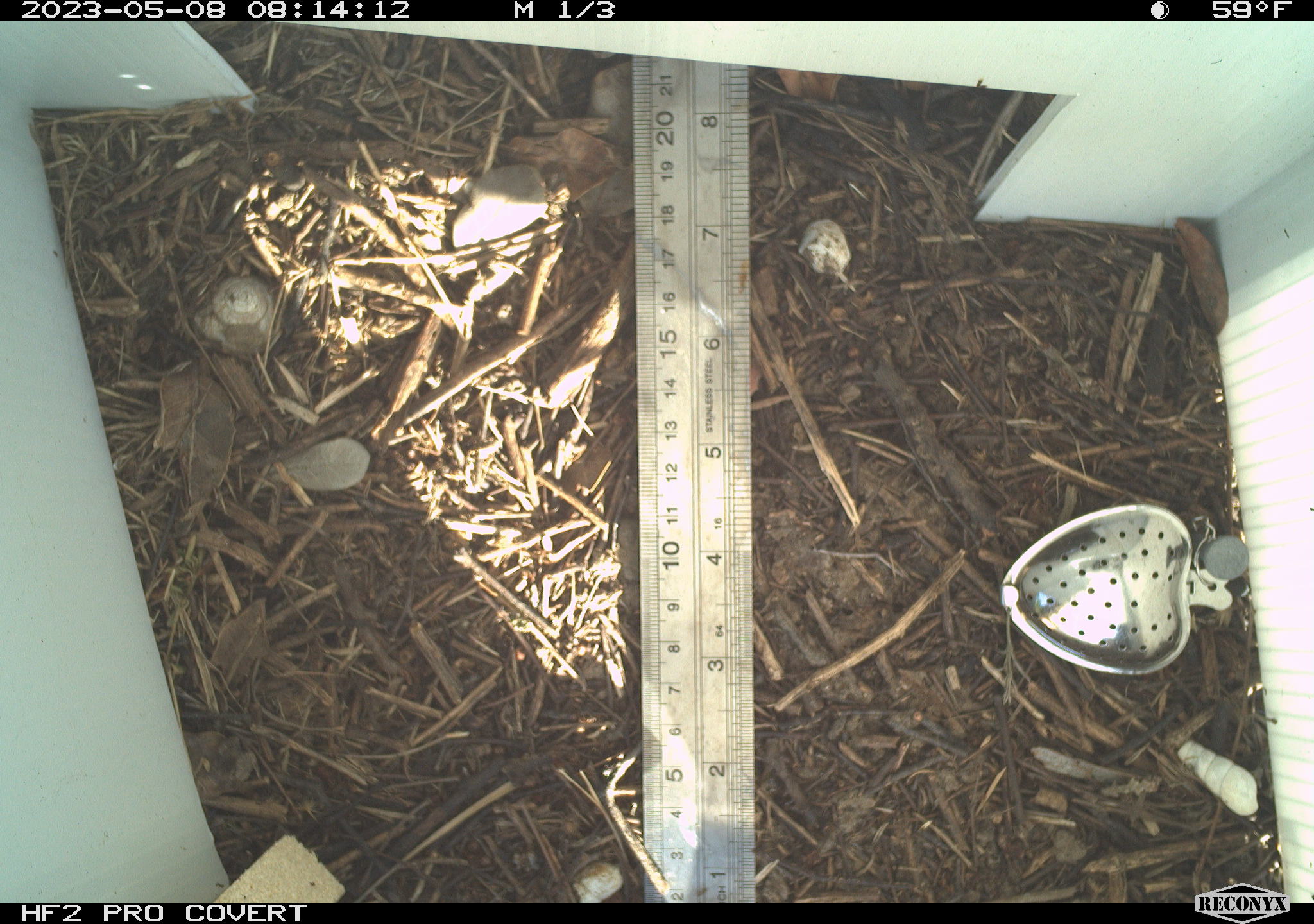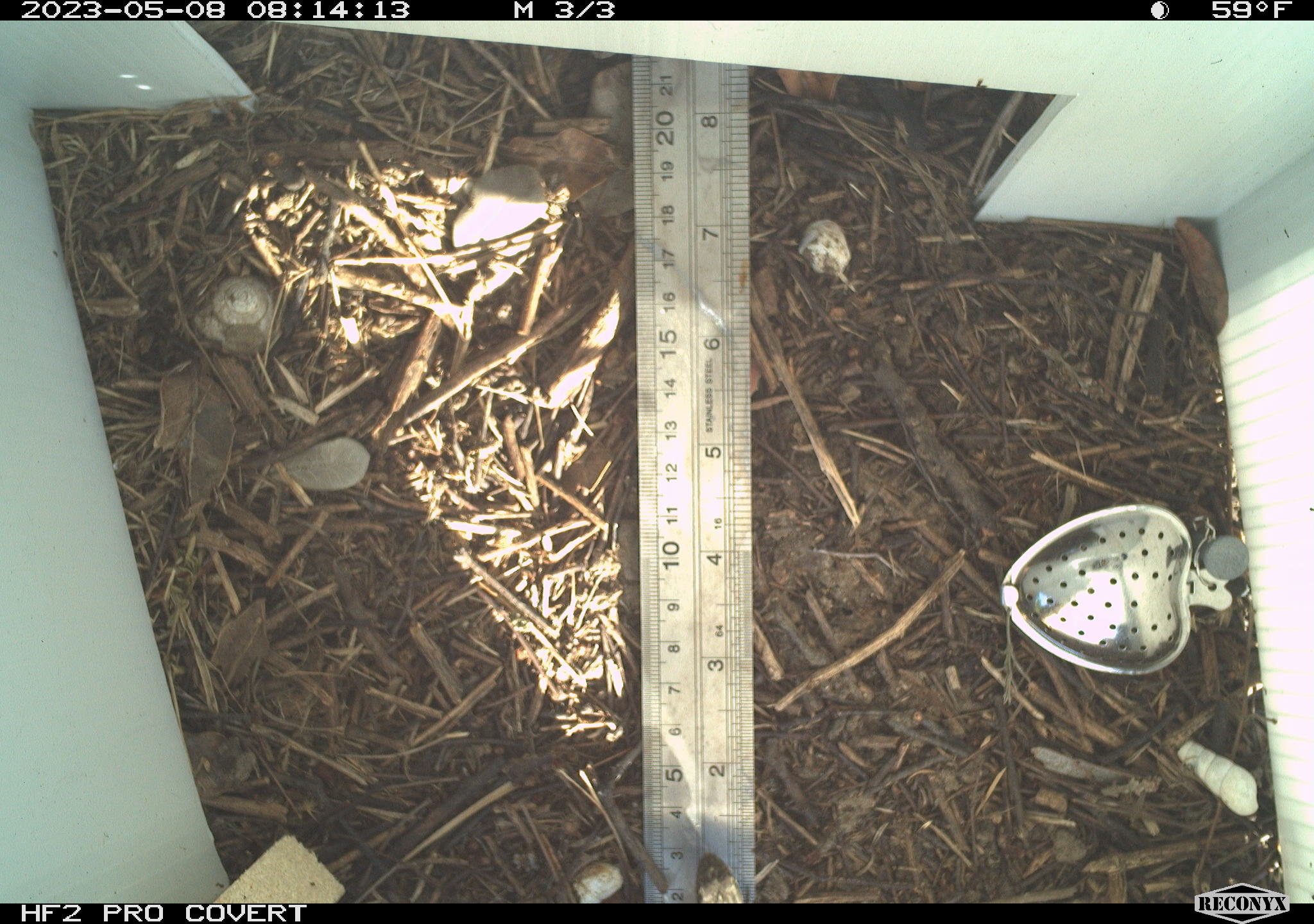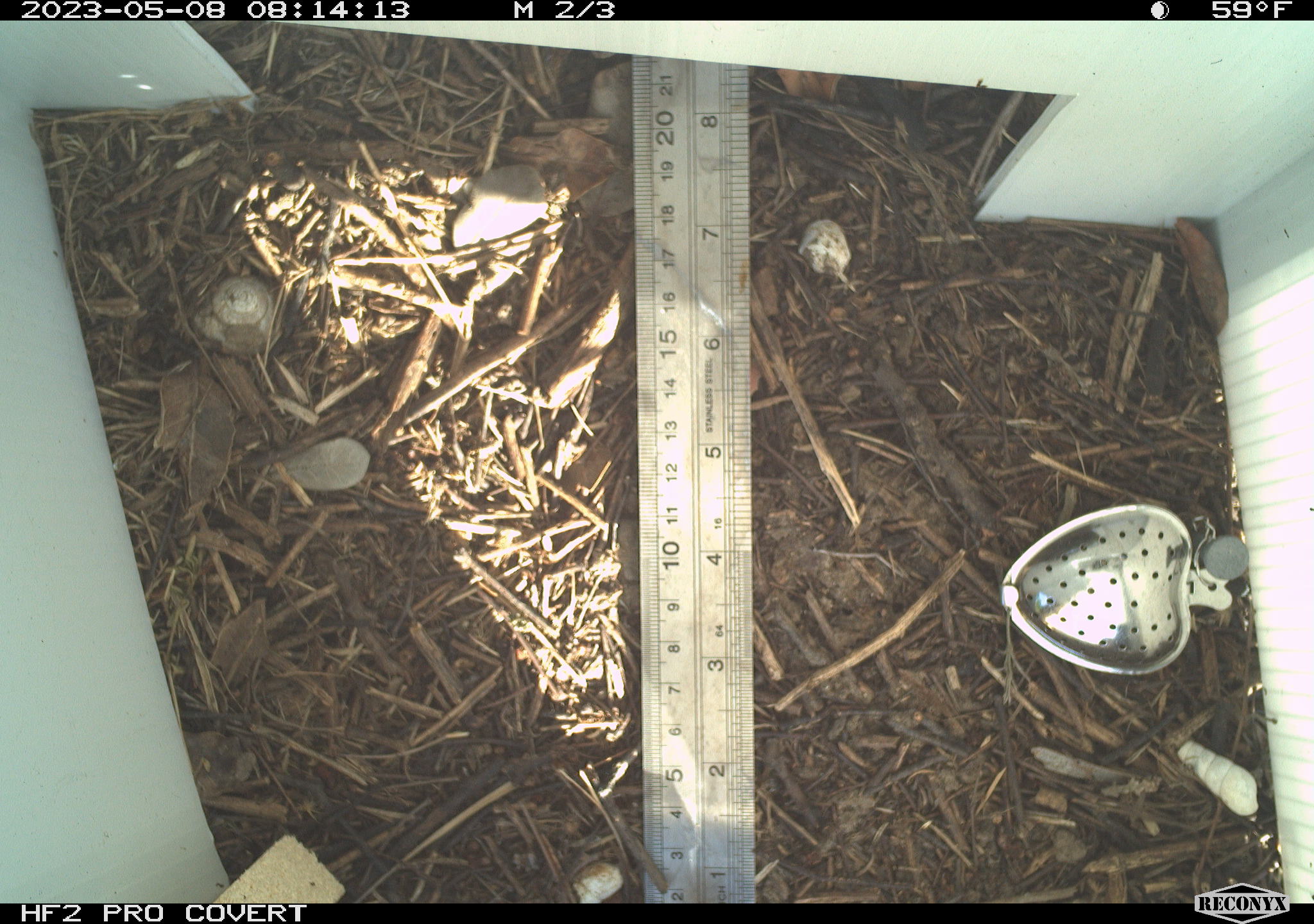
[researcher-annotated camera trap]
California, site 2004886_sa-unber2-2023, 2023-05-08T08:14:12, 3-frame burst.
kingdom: Animalia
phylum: Chordata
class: Reptilia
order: Squamata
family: Phrynosomatidae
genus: Sceloporus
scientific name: Sceloporus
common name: spiny lizards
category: sceloporus species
Sceloporus species (spiny lizards) (Sceloporus).